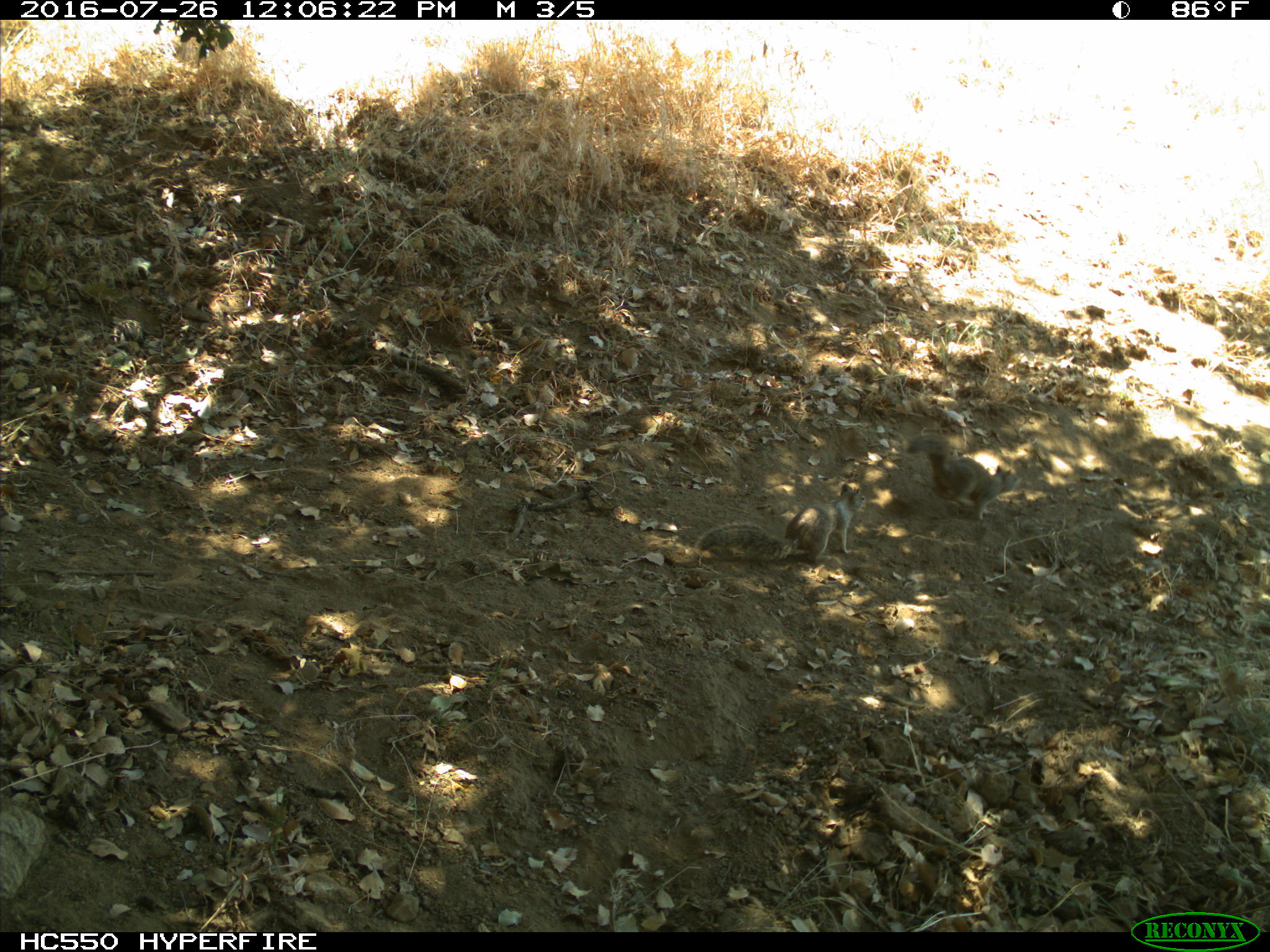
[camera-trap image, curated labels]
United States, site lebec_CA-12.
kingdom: Animalia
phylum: Chordata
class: Mammalia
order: Rodentia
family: Sciuridae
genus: Otospermophilus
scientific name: Otospermophilus beecheyi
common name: california ground squirrel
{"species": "Otospermophilus beecheyi (california ground squirrel)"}